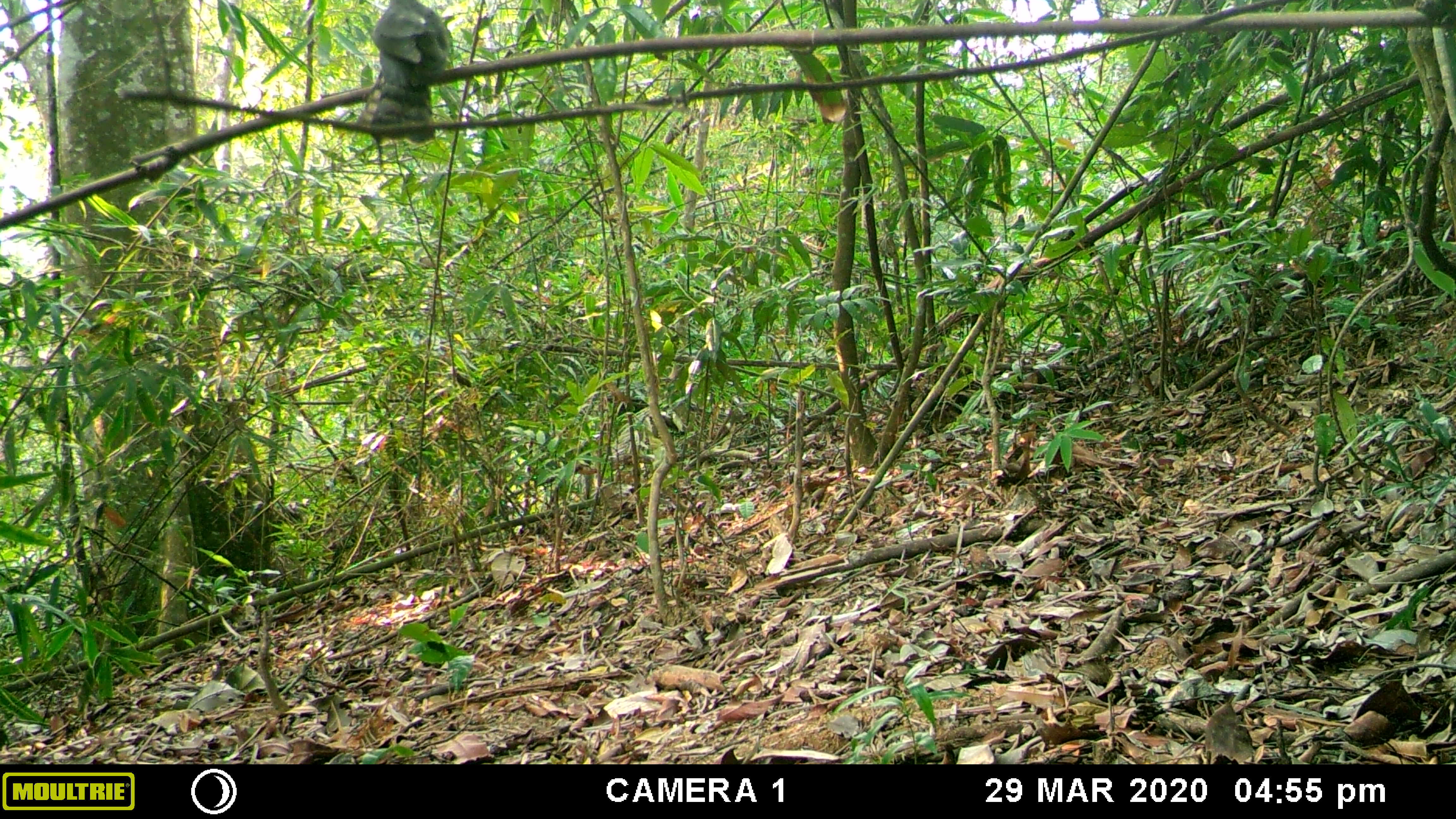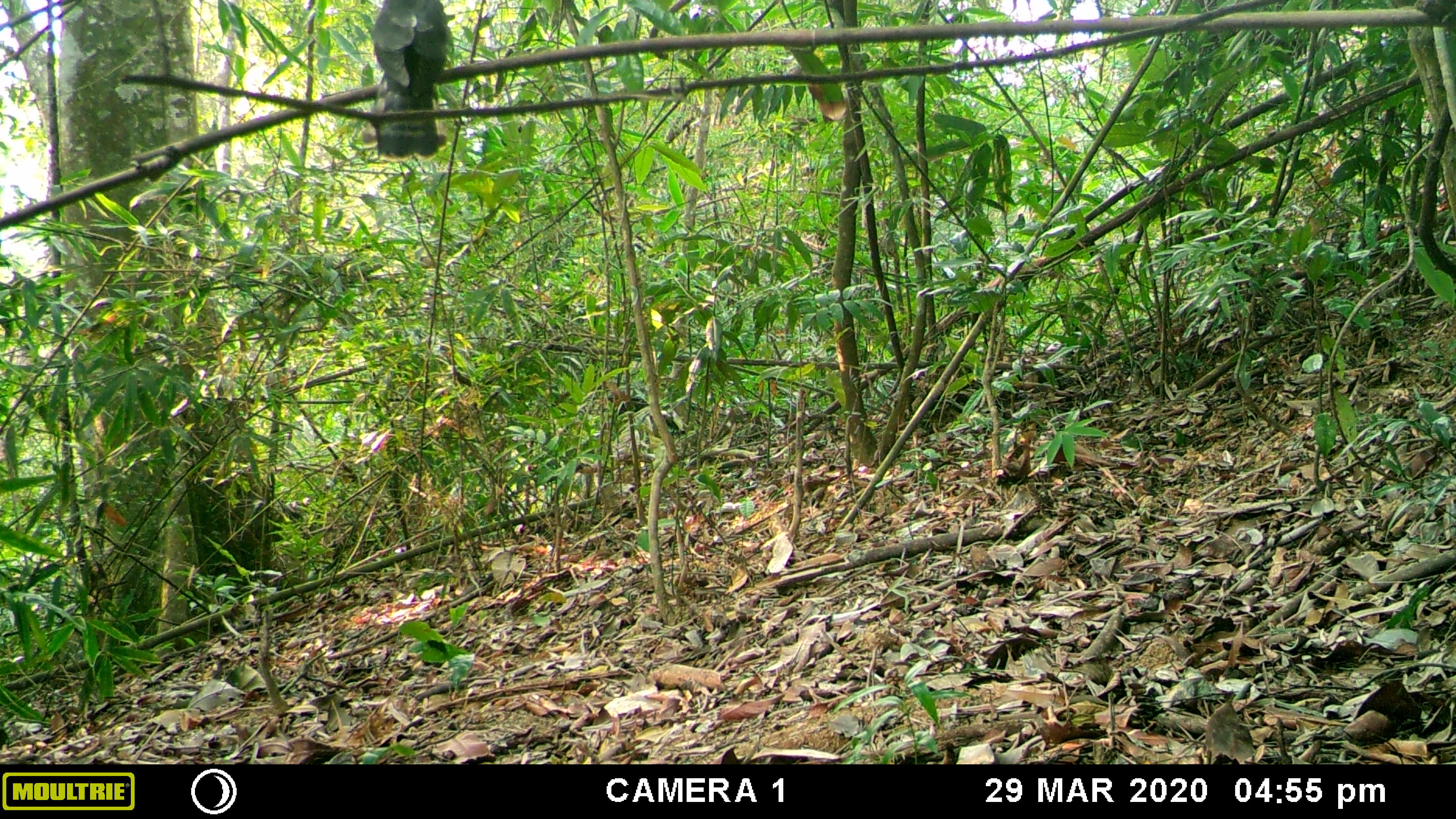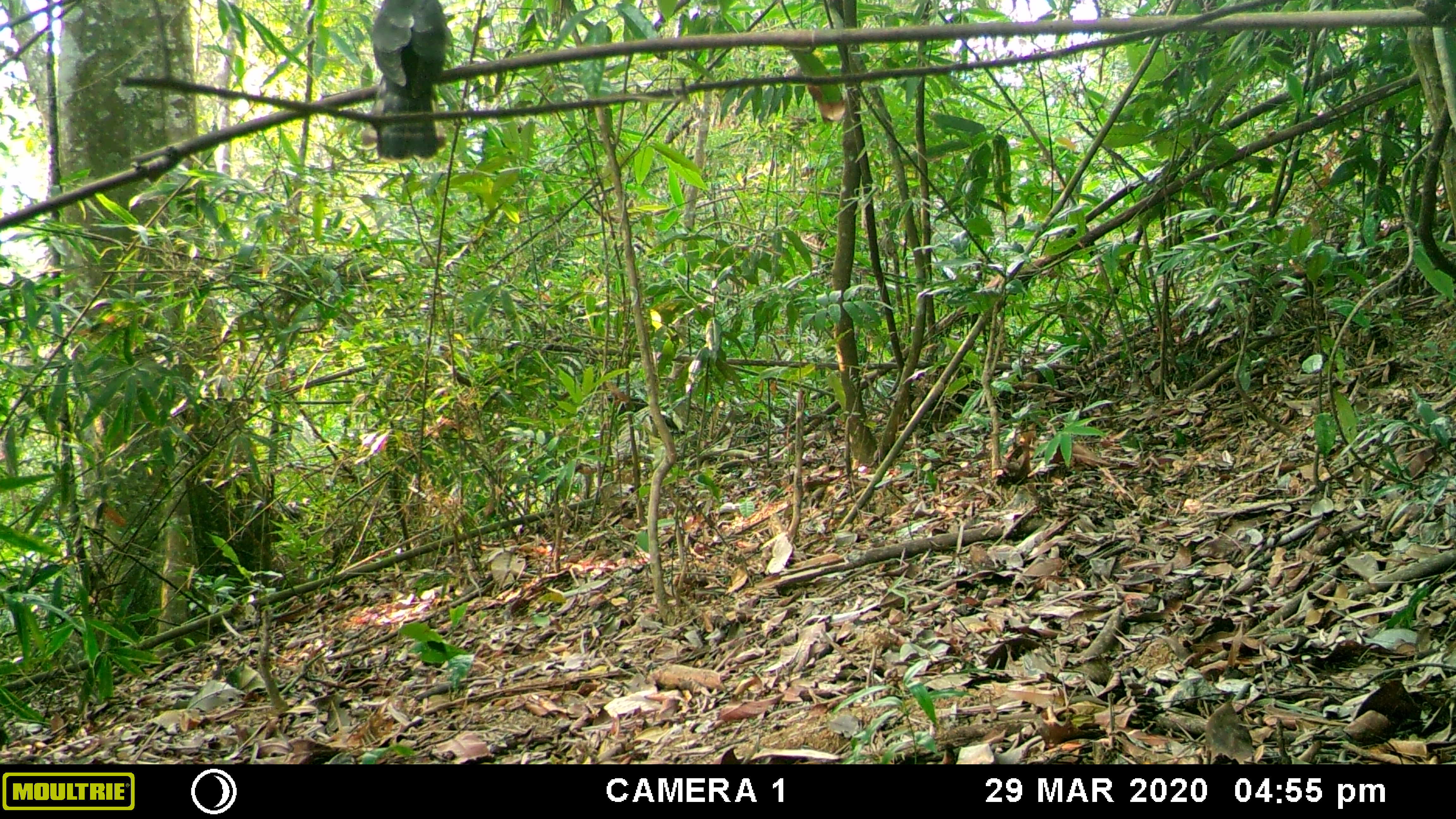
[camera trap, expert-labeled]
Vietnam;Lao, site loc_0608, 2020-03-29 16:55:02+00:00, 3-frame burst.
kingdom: Animalia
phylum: Chordata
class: Aves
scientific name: Aves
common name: bird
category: unidentified bird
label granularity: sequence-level